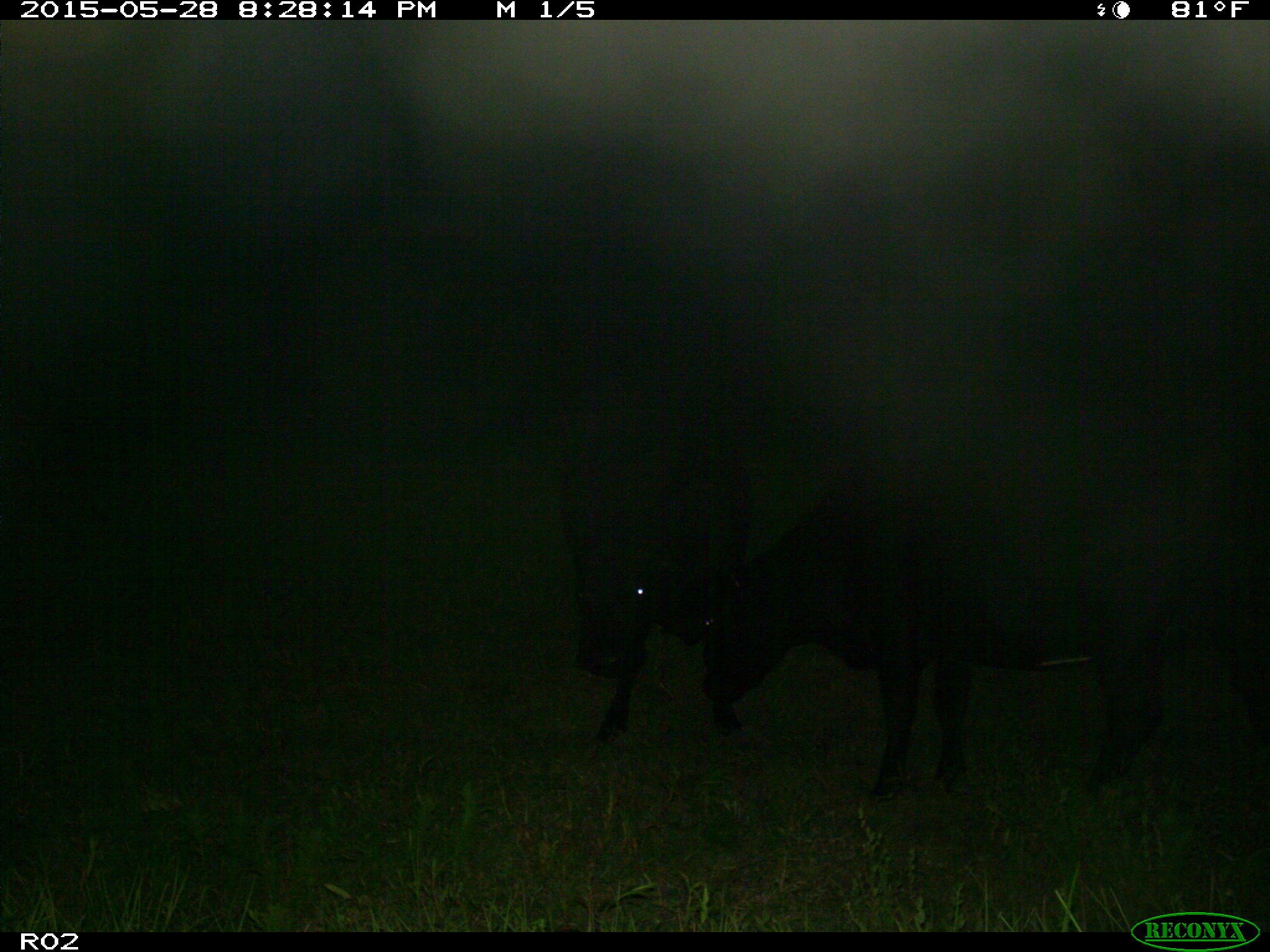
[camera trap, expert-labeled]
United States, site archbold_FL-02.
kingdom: Animalia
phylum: Chordata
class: Mammalia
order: Artiodactyla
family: Bovidae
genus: Bos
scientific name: Bos taurus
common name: domestic cow